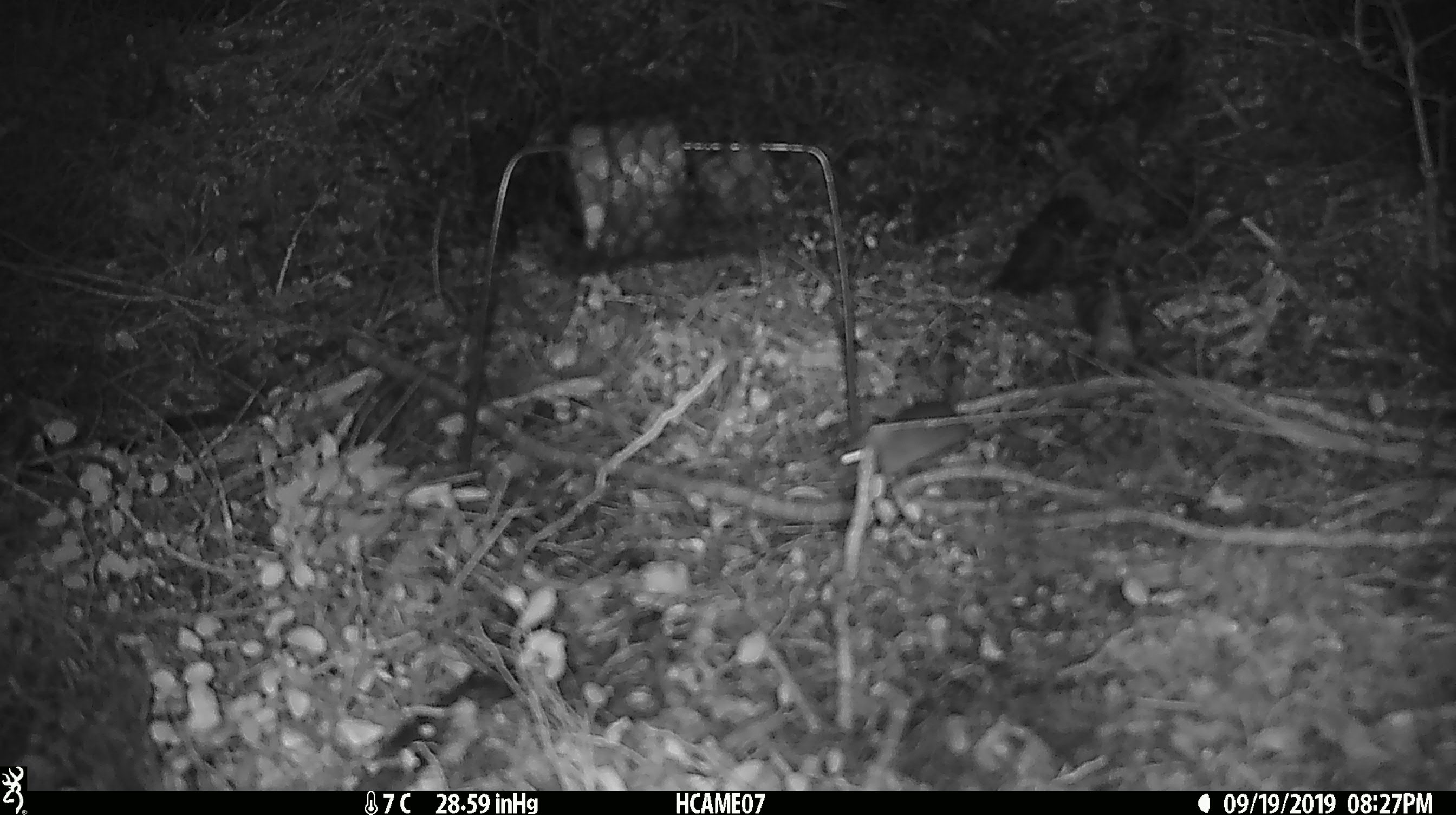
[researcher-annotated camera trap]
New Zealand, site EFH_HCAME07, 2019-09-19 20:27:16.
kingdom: Animalia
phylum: Chordata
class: Mammalia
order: Rodentia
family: Muridae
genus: Mus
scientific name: Mus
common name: mouse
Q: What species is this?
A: Mouse (Mus).